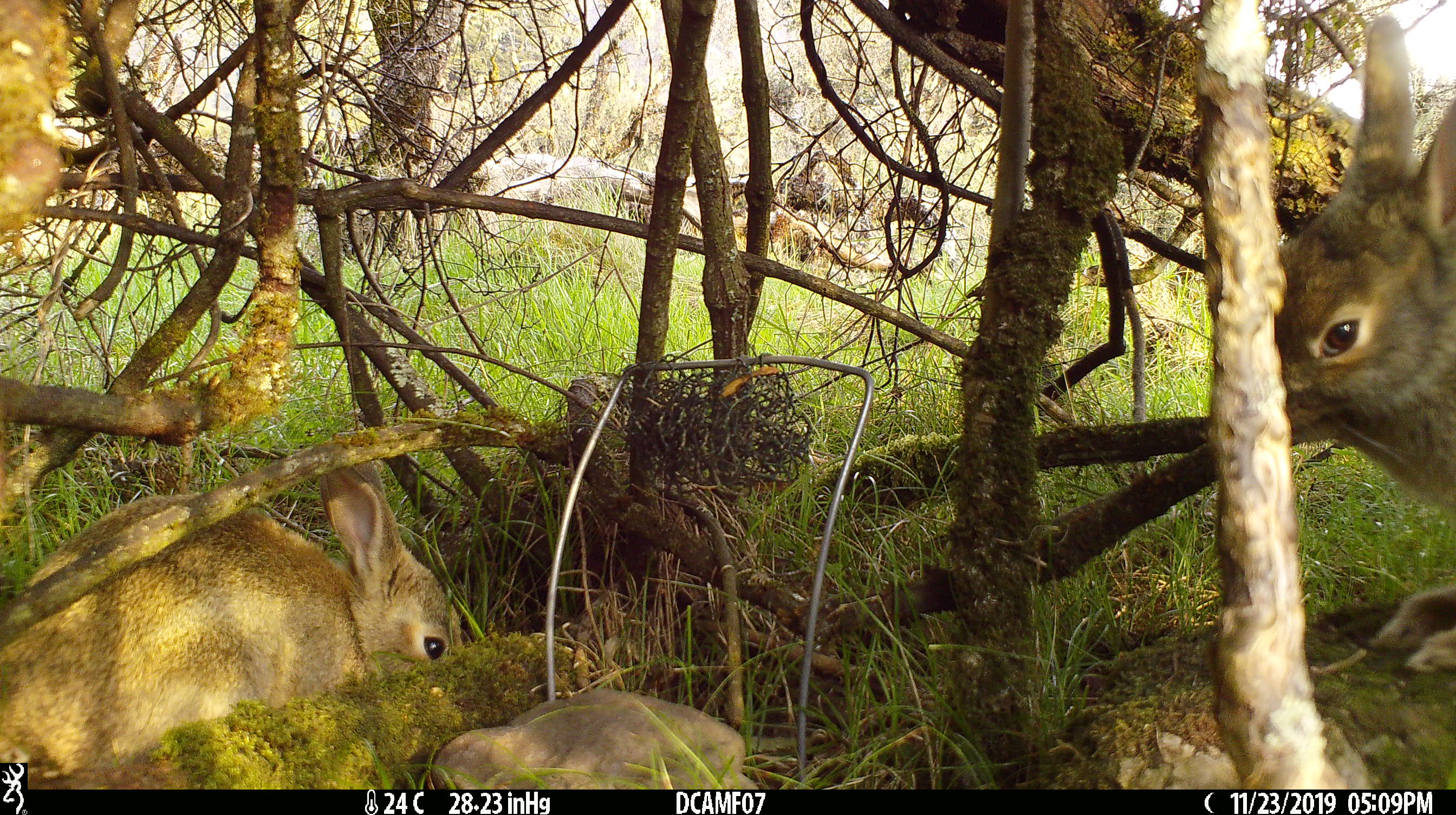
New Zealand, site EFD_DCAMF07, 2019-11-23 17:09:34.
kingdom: Animalia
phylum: Chordata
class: Mammalia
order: Lagomorpha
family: Leporidae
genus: Oryctolagus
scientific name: Oryctolagus cuniculus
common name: european rabbit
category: rabbit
Rabbit (european rabbit) (Oryctolagus cuniculus).